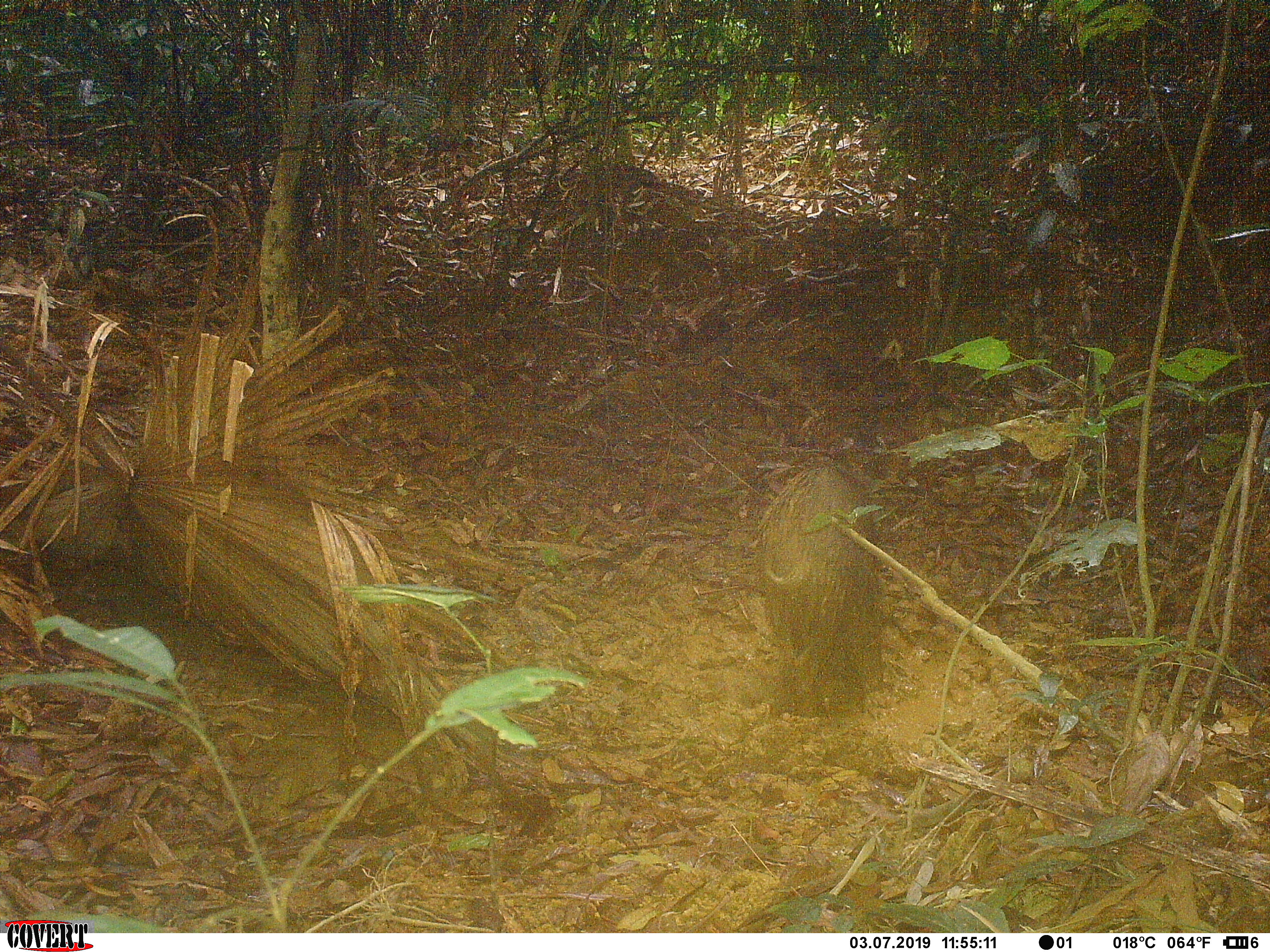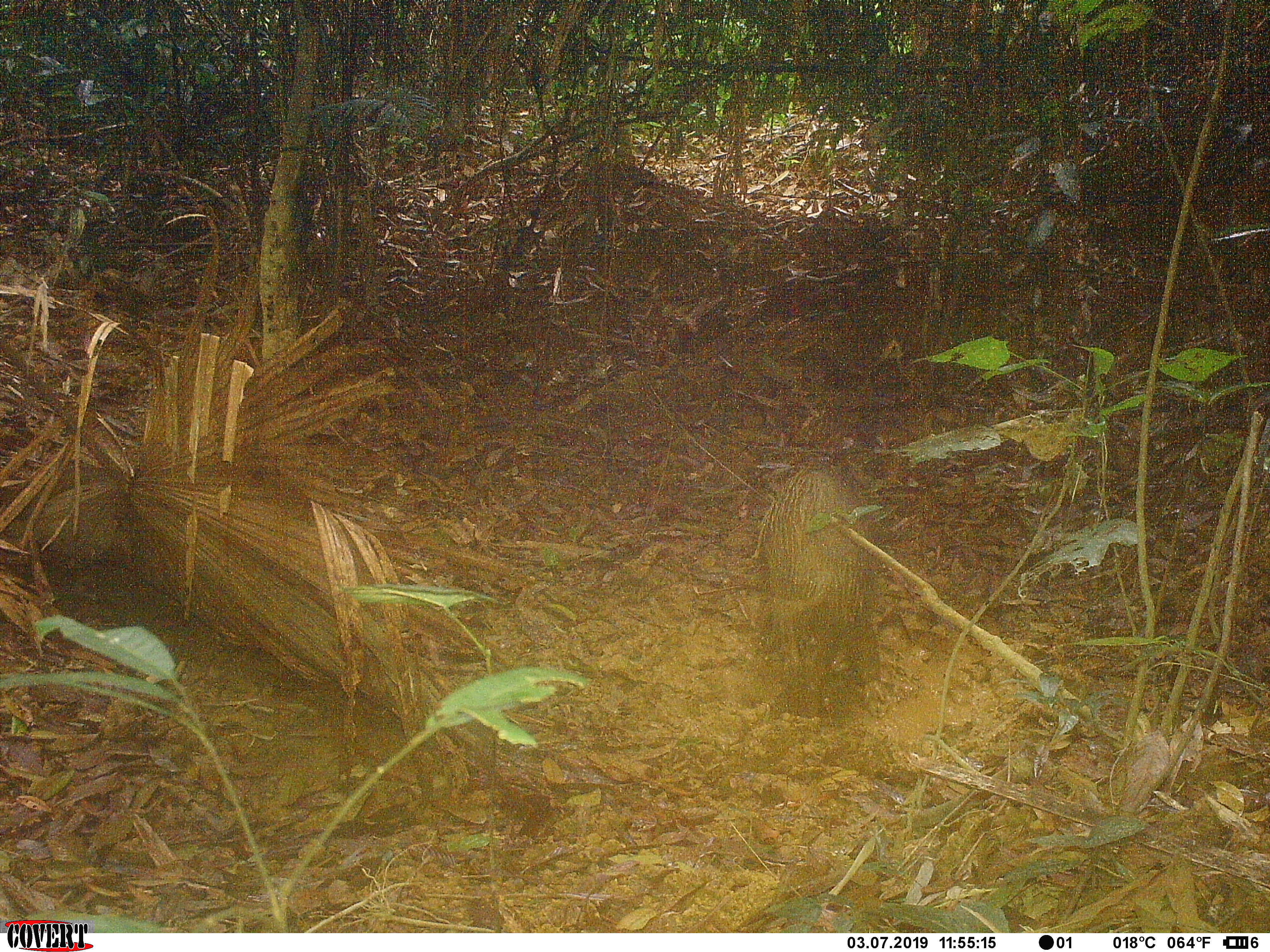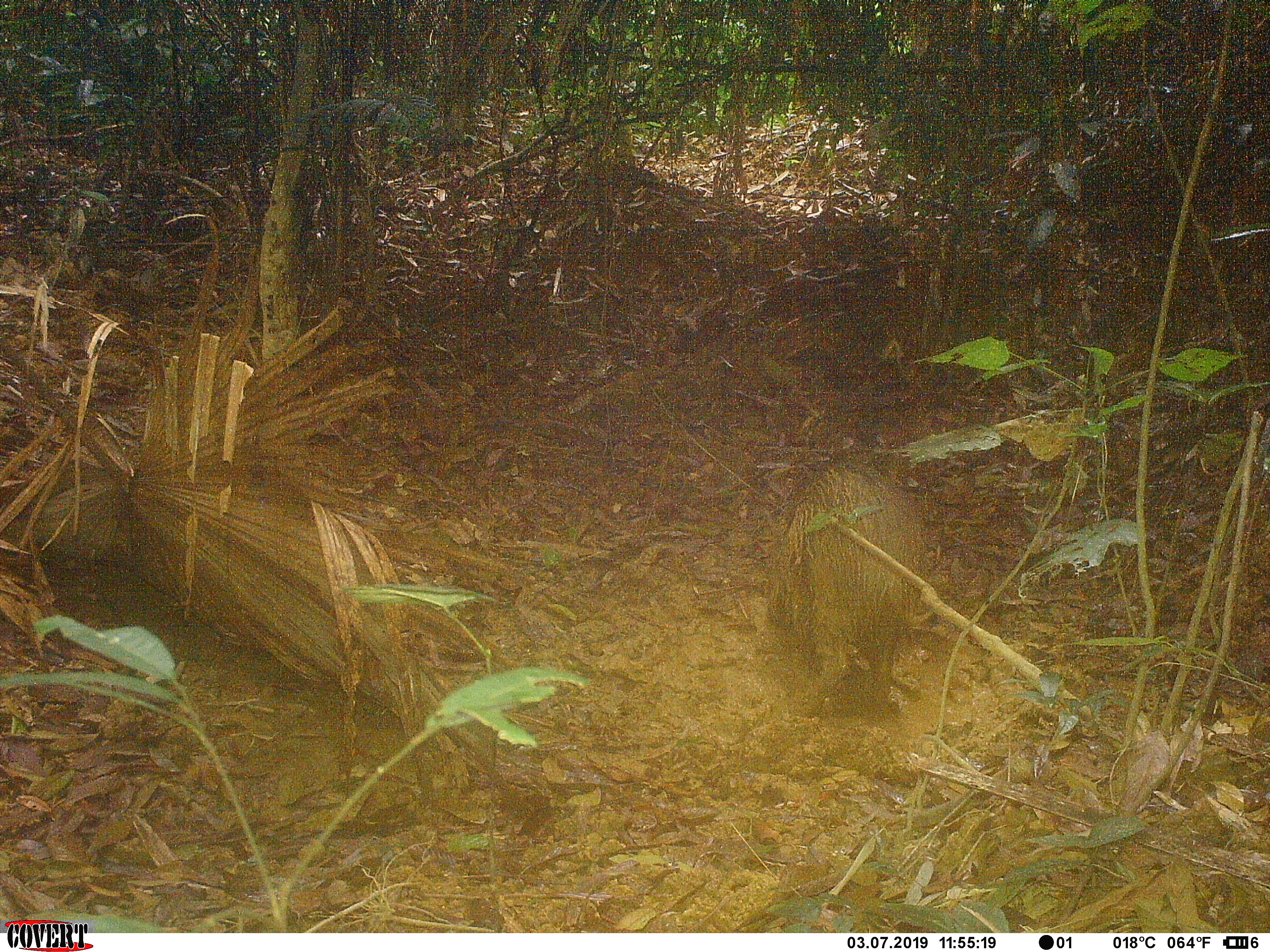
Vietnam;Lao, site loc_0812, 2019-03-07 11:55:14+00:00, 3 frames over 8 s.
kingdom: Animalia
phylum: Chordata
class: Mammalia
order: Artiodactyla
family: Suidae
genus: Sus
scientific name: Sus scrofa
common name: eurasian wild pig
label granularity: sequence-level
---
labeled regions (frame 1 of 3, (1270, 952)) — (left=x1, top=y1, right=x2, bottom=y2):
eurasian wild pig: (left=753, top=463, right=884, bottom=718)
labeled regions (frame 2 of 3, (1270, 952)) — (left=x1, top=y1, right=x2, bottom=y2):
eurasian wild pig: (left=753, top=465, right=880, bottom=722)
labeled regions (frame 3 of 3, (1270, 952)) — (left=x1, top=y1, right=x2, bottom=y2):
eurasian wild pig: (left=764, top=462, right=929, bottom=722)